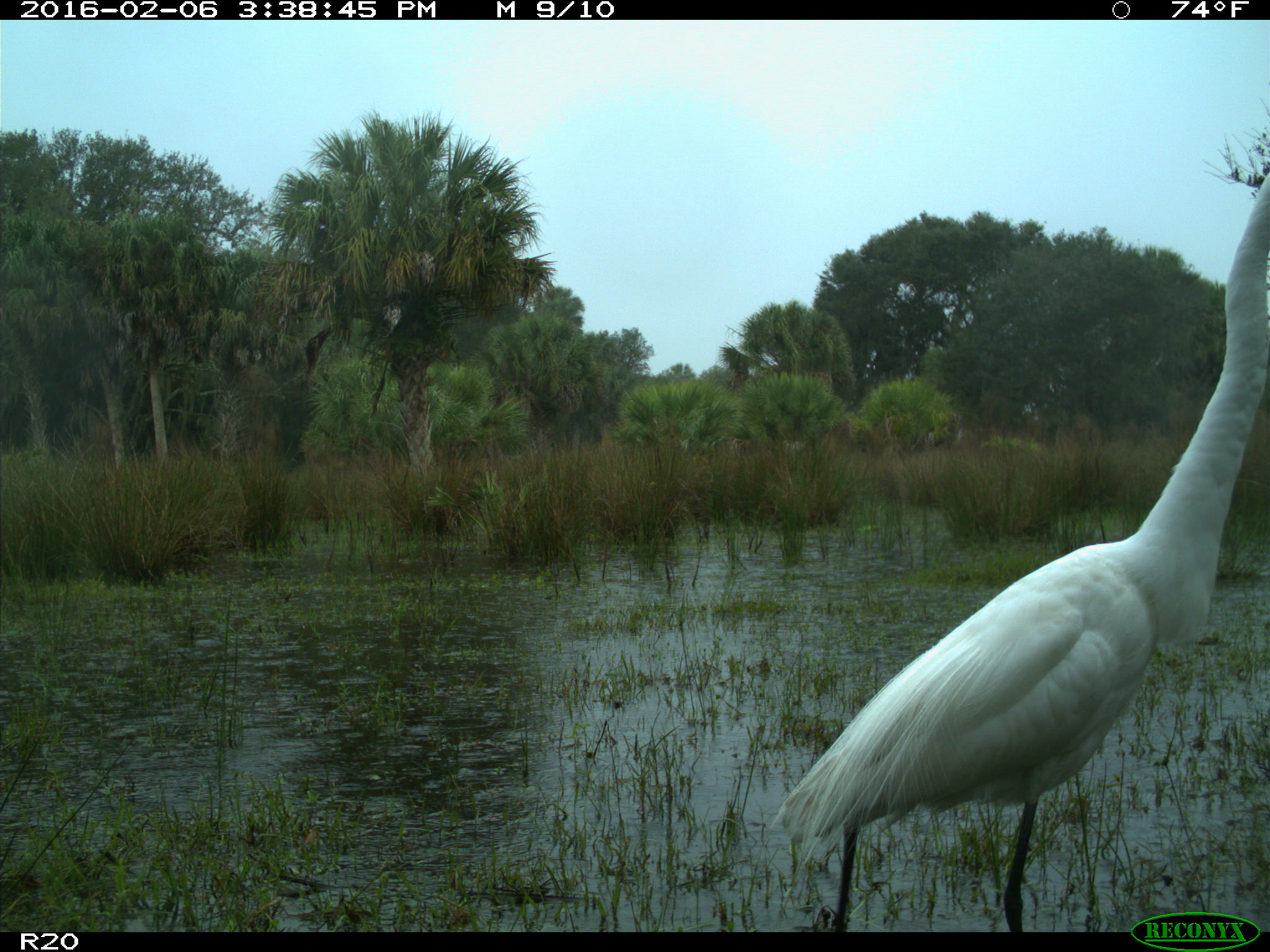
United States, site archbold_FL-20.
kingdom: Animalia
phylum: Chordata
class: Aves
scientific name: Aves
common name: birds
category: unidentified bird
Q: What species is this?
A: Unidentified bird (birds) (Aves).